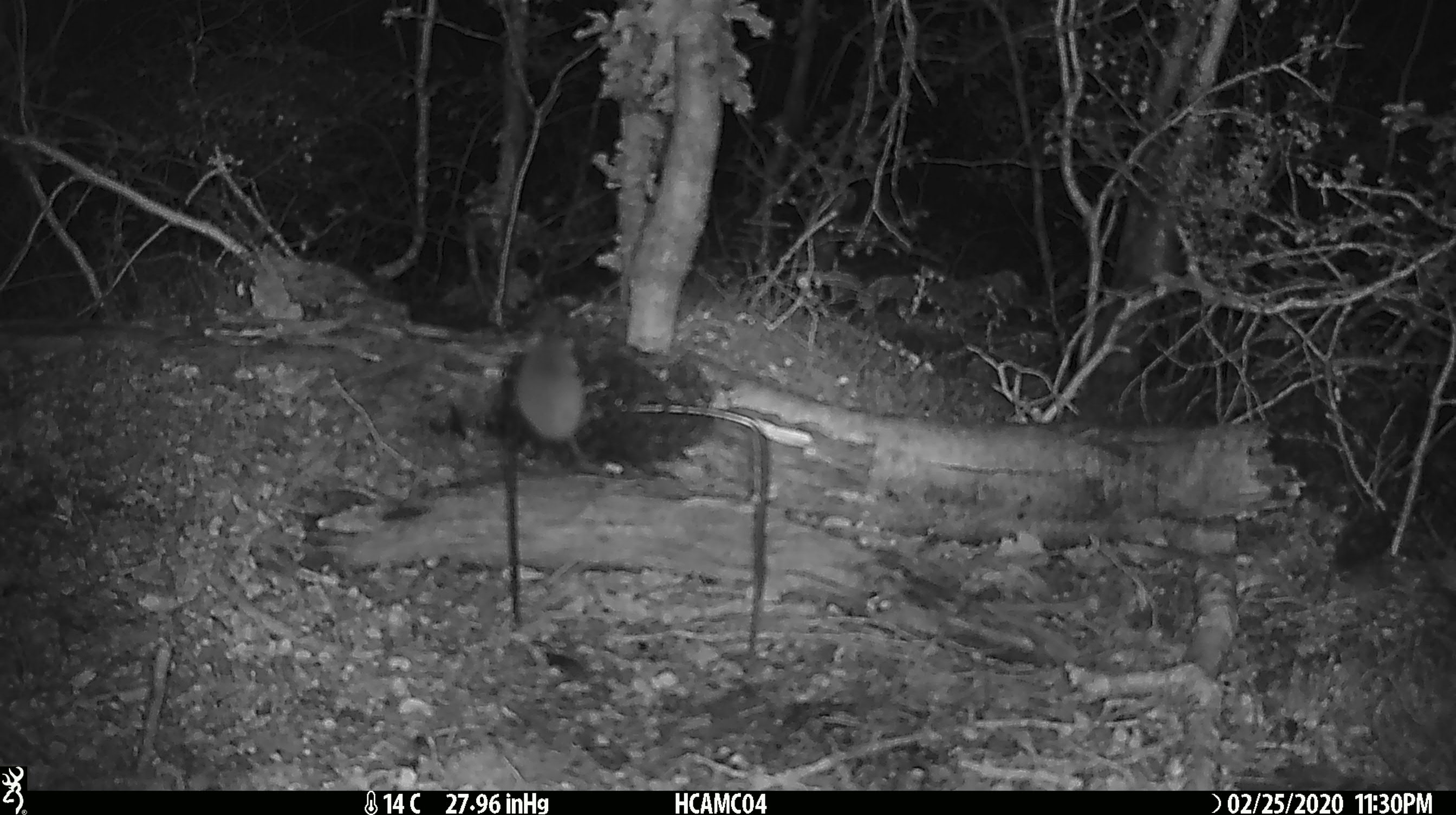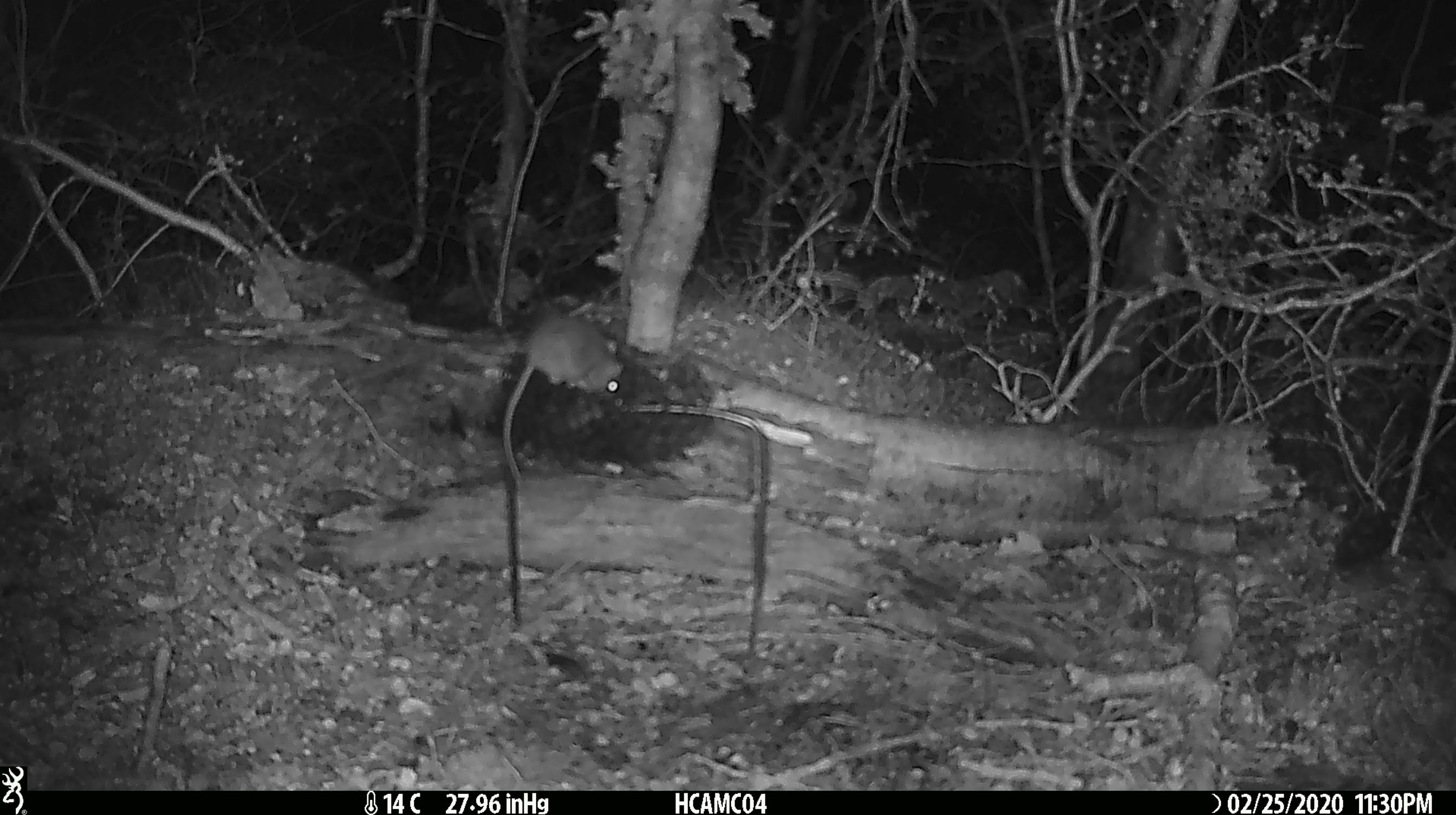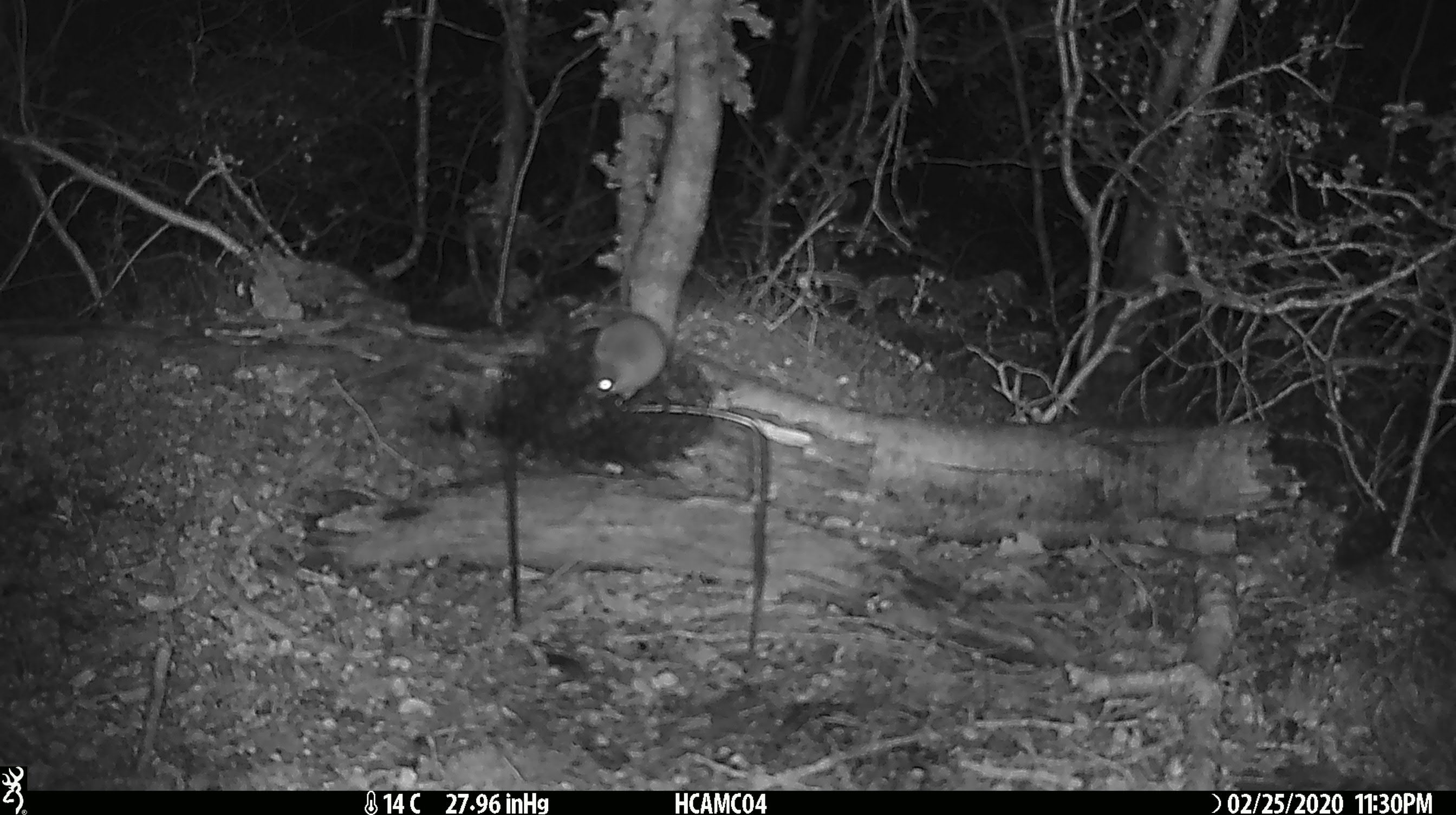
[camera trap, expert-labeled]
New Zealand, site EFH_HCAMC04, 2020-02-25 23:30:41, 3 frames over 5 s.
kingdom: Animalia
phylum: Chordata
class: Mammalia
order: Rodentia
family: Muridae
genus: Mus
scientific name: Mus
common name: mouse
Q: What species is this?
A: Mouse (Mus).